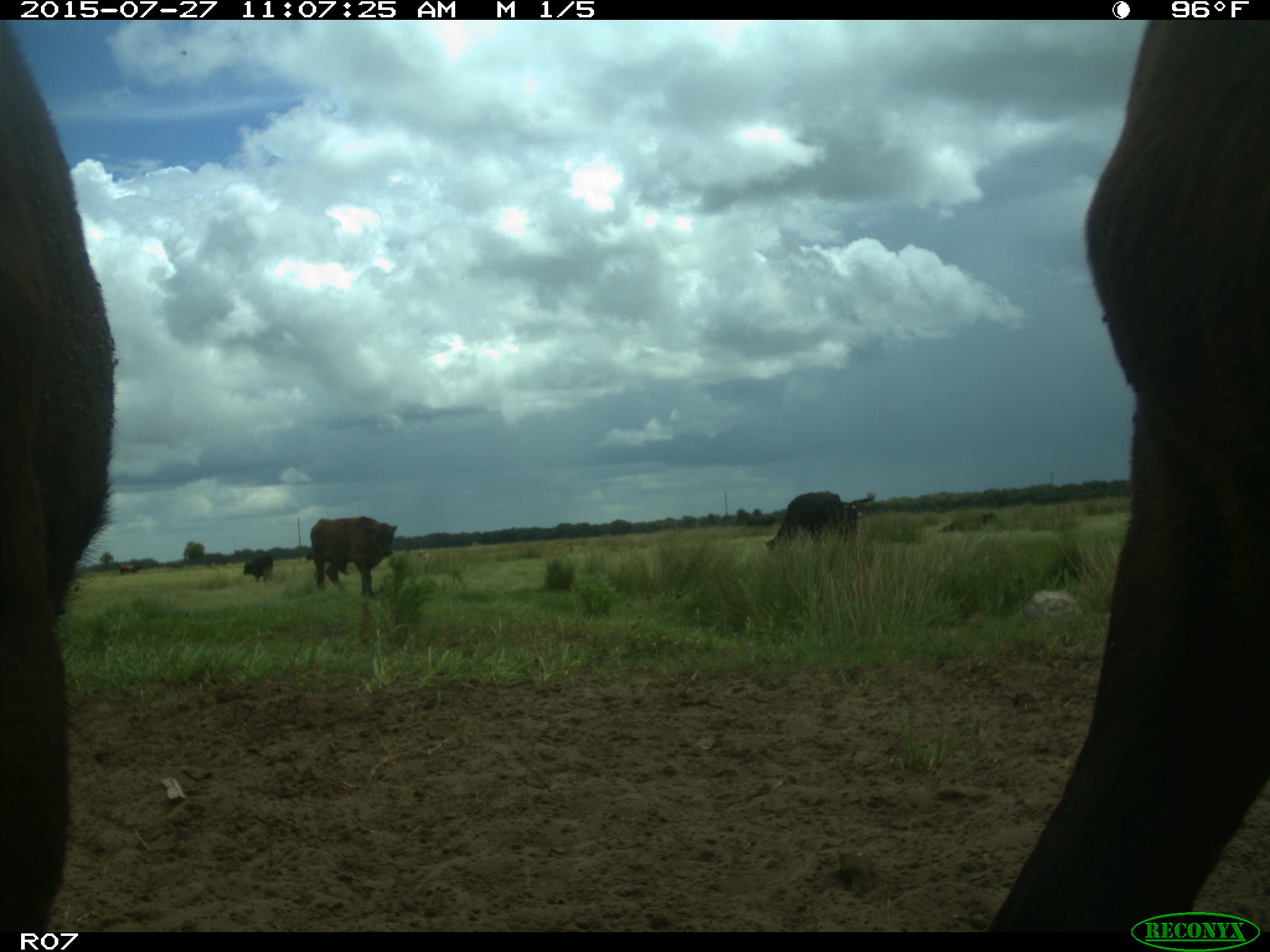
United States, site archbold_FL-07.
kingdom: Animalia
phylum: Chordata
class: Mammalia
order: Artiodactyla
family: Bovidae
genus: Bos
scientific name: Bos taurus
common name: domestic cow